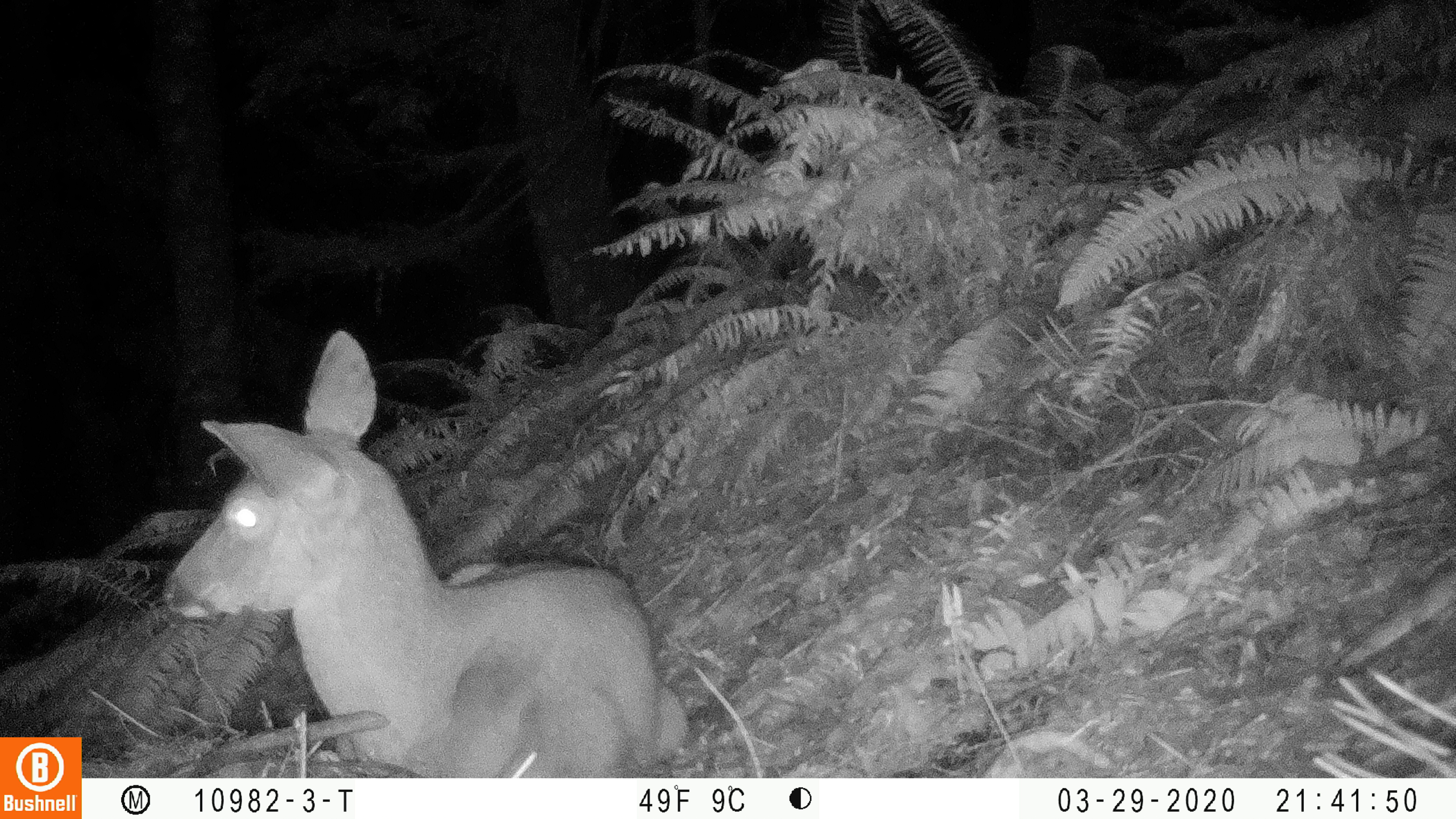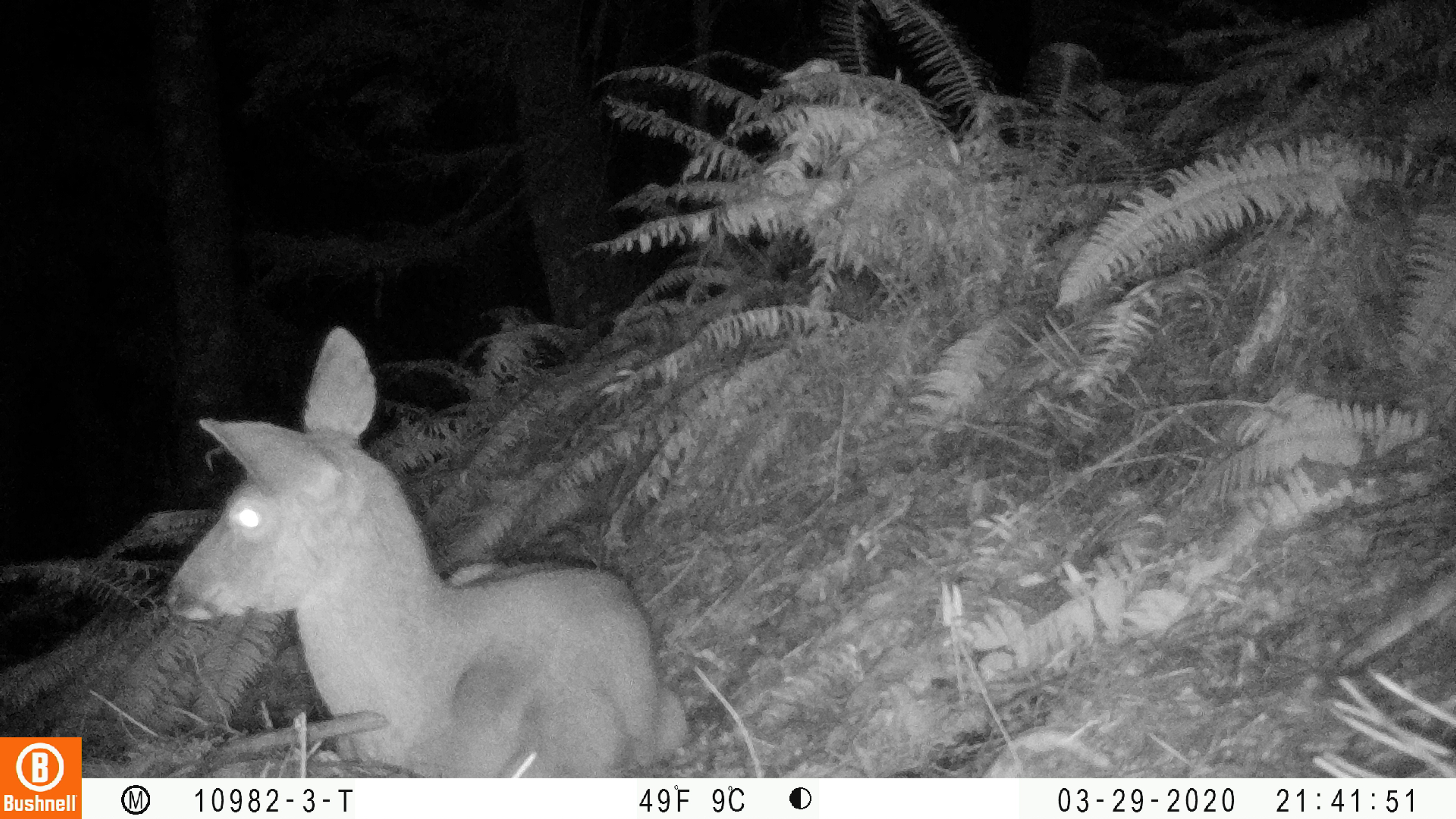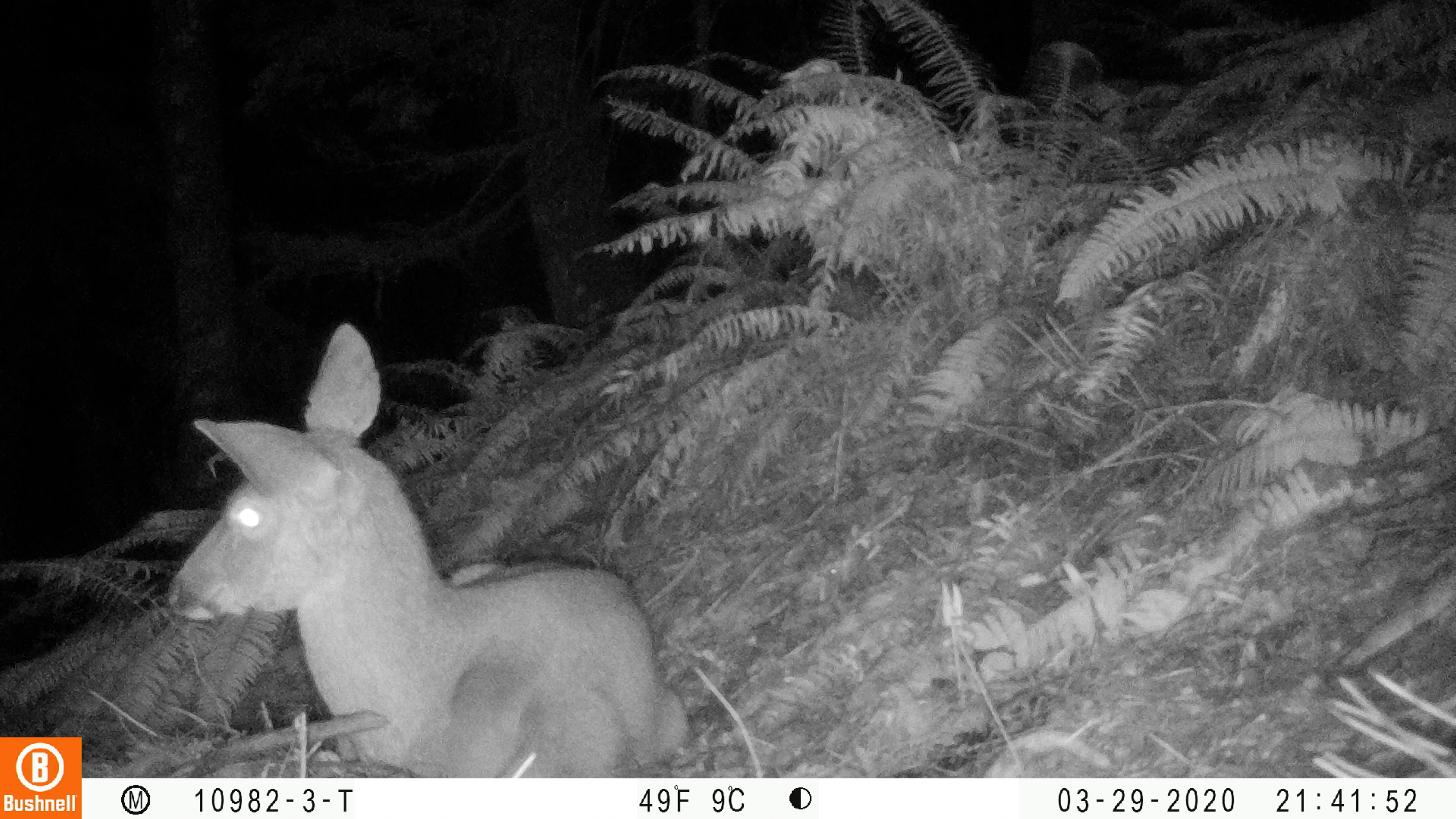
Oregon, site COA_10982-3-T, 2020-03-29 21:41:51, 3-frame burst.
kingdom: Animalia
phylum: Chordata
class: Mammalia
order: Artiodactyla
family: Cervidae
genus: Odocoileus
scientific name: Odocoileus hemionus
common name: black-tailed deer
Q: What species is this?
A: Black-tailed deer (Odocoileus hemionus).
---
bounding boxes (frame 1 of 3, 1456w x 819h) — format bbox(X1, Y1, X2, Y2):
black-tailed deer: bbox(152, 323, 685, 763)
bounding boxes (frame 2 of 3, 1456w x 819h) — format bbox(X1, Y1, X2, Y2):
black-tailed deer: bbox(152, 317, 692, 768)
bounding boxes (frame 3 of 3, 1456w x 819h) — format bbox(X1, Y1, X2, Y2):
black-tailed deer: bbox(165, 313, 685, 766)